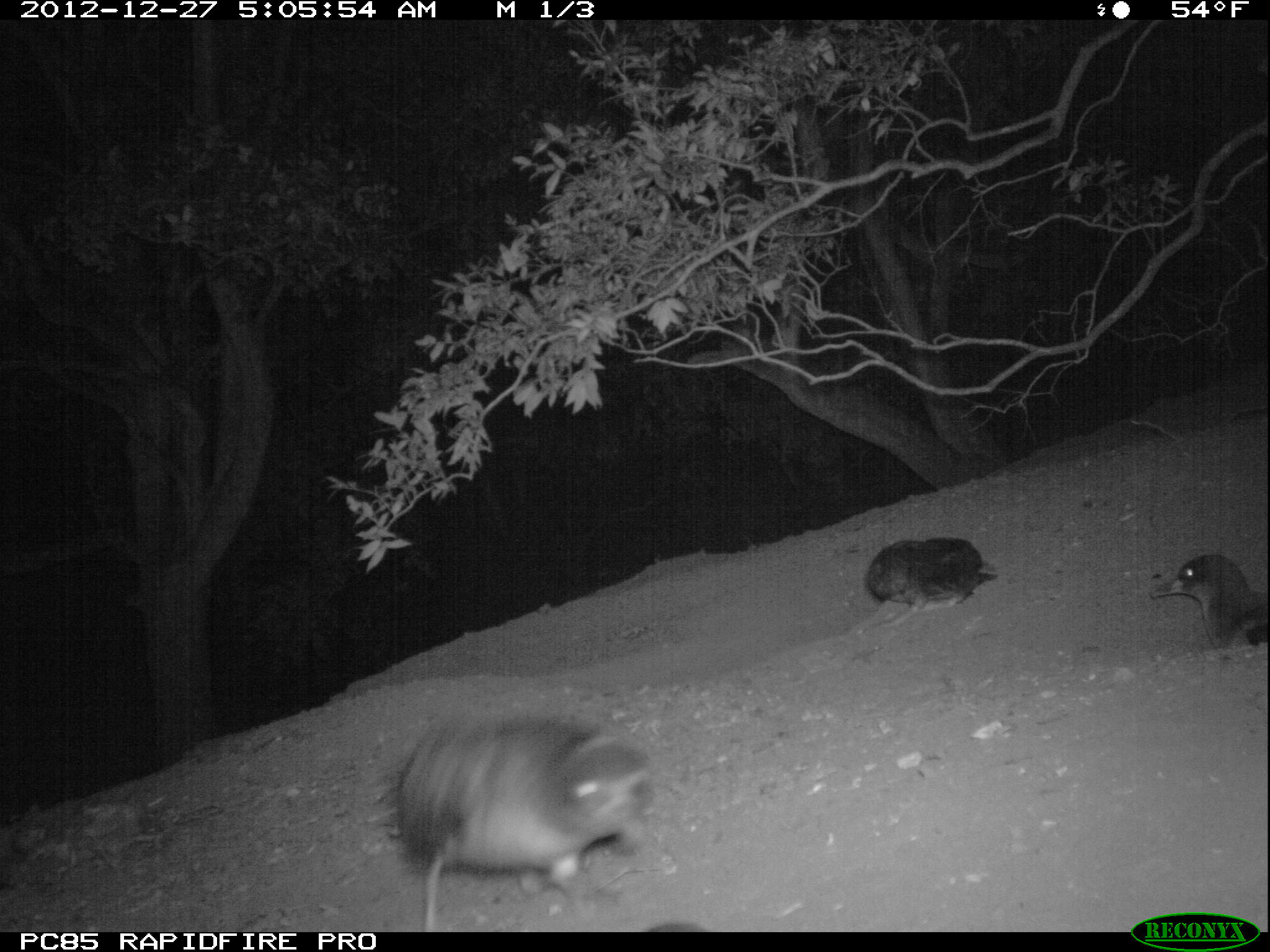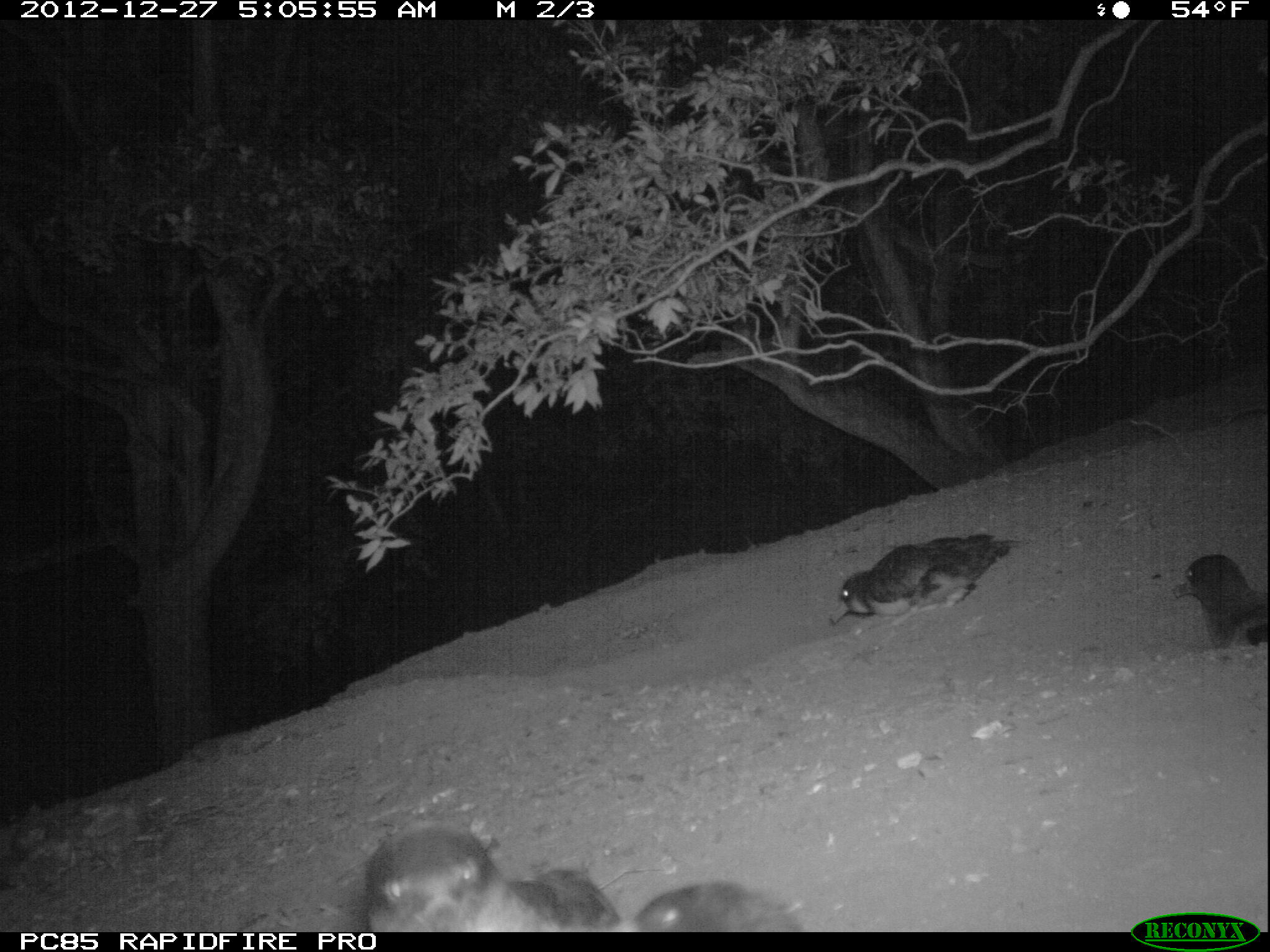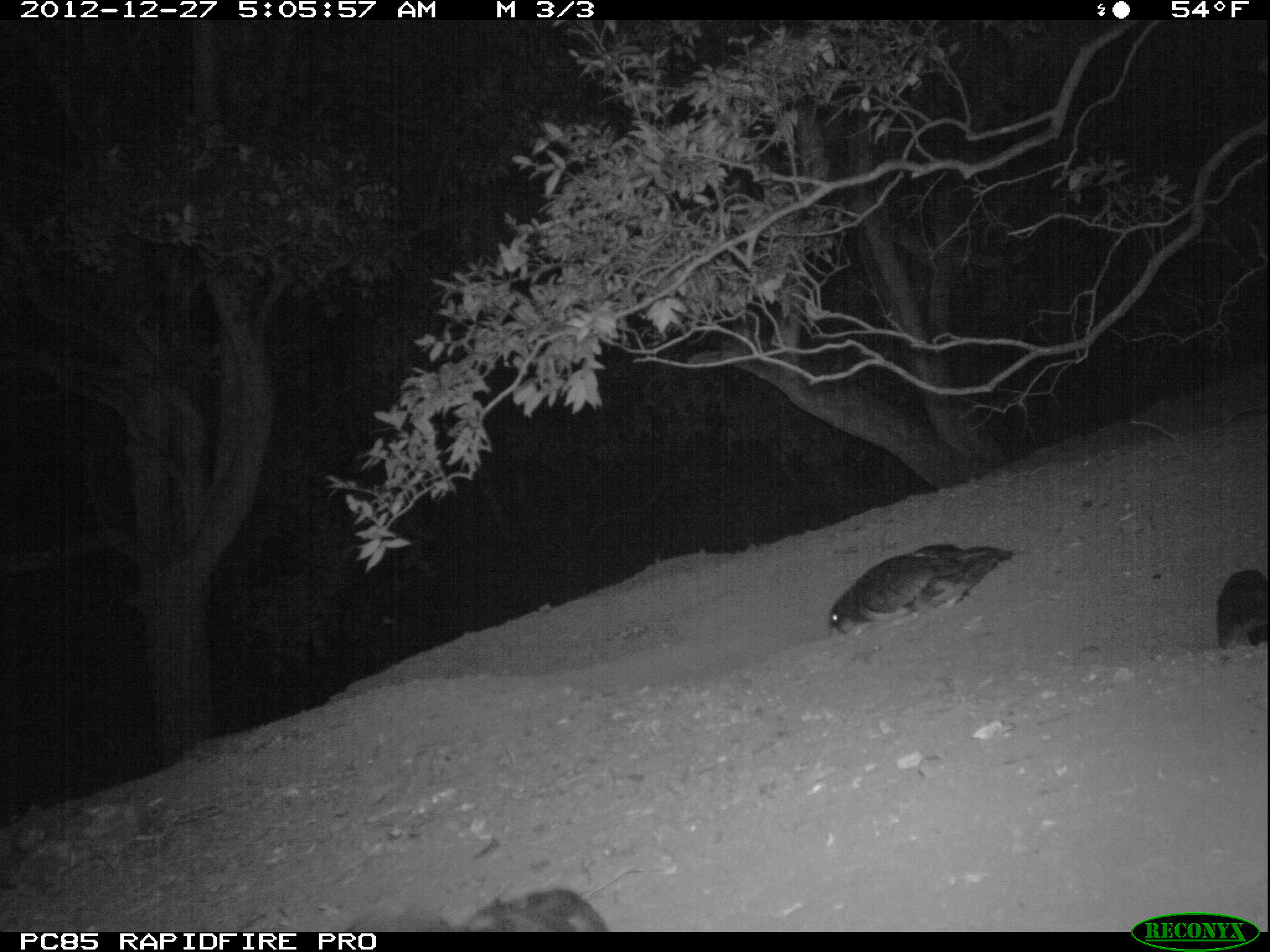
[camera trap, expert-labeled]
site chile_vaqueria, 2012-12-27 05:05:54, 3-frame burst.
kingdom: Animalia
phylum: Chordata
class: Aves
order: Procellariiformes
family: Procellariidae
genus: Calonectris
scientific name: Calonectris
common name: shearwater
Shearwater (Calonectris).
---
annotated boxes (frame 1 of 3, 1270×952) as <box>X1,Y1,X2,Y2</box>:
shearwater: <box>389,712,655,930</box>; <box>1149,550,1269,656</box>; <box>861,534,996,615</box>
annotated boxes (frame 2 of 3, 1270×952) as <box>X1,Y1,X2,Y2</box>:
shearwater: <box>353,821,635,932</box>; <box>832,533,1012,624</box>; <box>631,871,803,933</box>; <box>1175,551,1270,656</box>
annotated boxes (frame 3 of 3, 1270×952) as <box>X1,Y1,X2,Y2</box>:
shearwater: <box>821,542,1019,640</box>; <box>450,884,613,932</box>; <box>1215,566,1270,654</box>